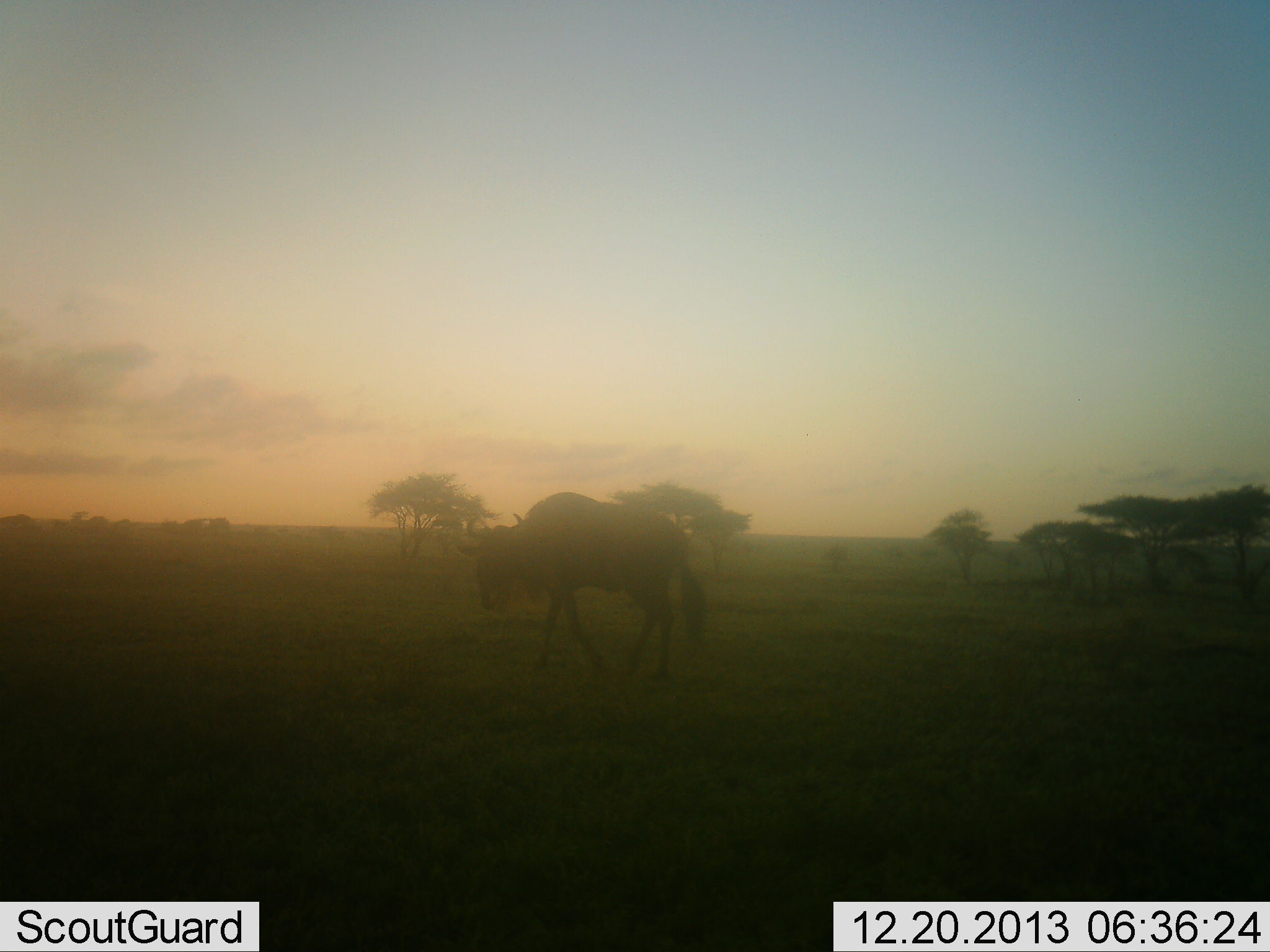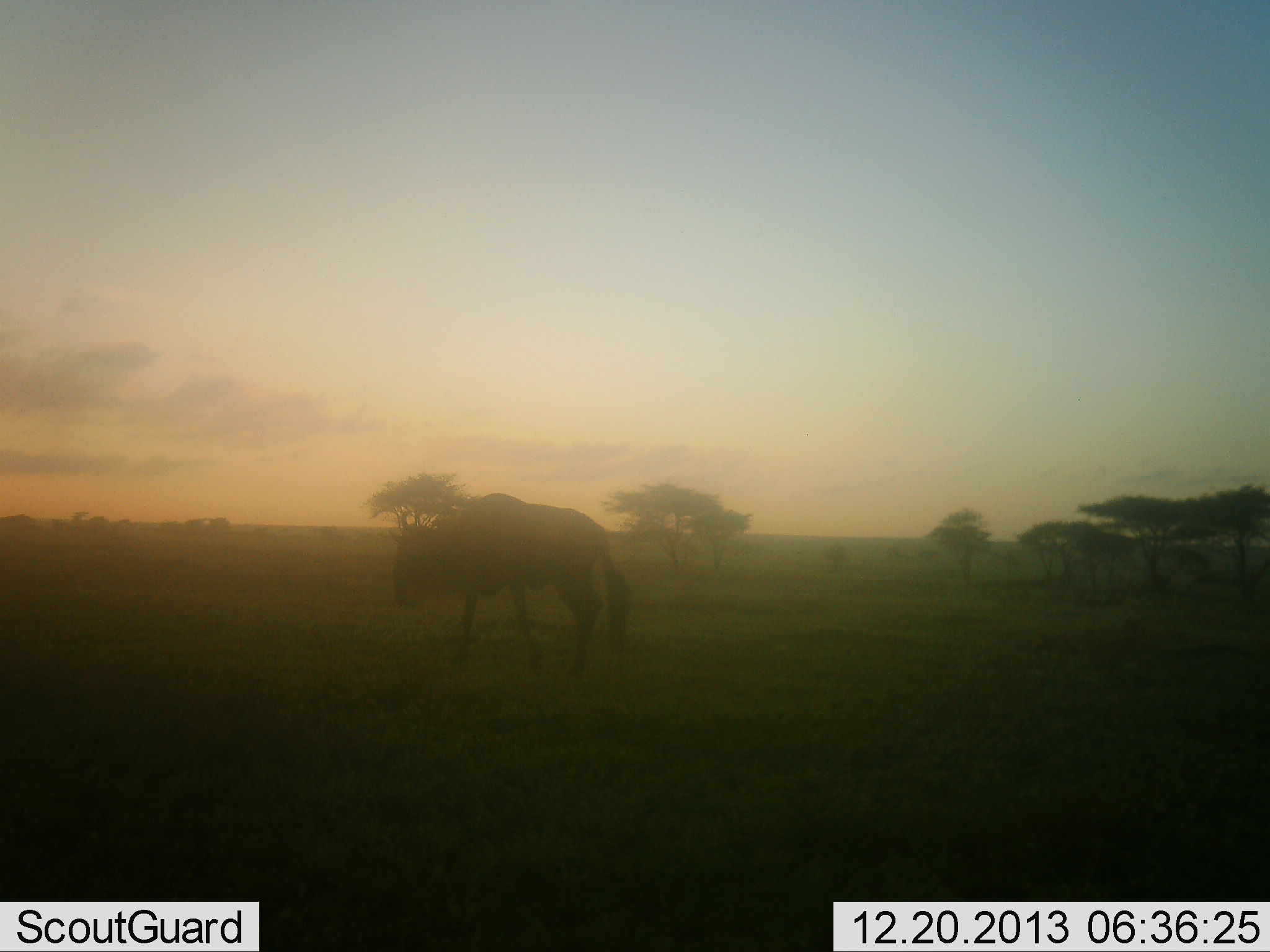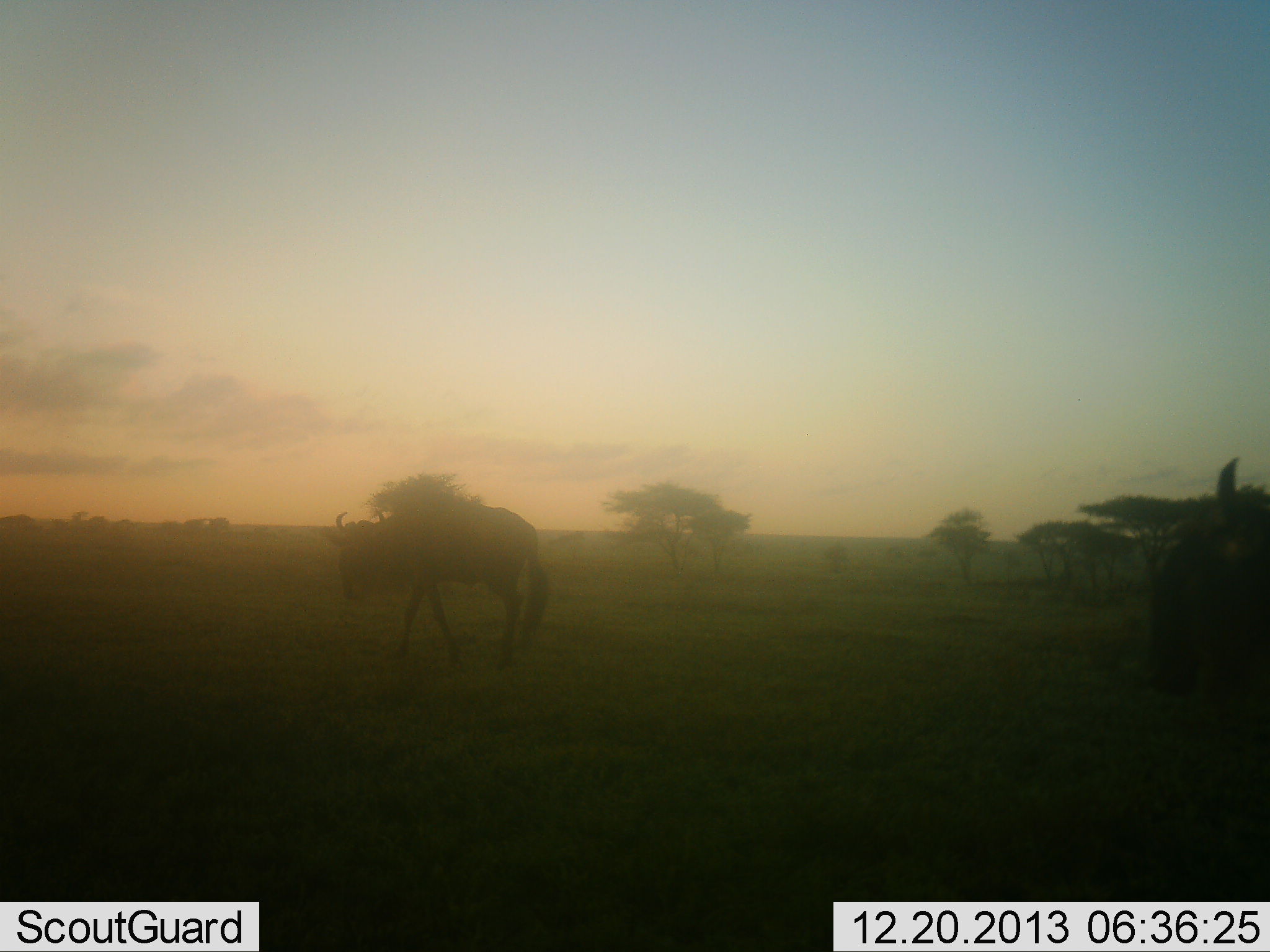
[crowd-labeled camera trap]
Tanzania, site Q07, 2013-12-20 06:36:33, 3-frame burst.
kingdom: Animalia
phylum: Chordata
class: Mammalia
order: Artiodactyla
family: Bovidae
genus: Connochaetes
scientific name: Connochaetes taurinus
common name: blue wildebeest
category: wildebeest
Wildebeest (blue wildebeest) (Connochaetes taurinus), count 2. Behavior (volunteer vote fractions): standing 10%, resting 0%, moving 100%, interacting 0%. Young present (vote fraction): 0%. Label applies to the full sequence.